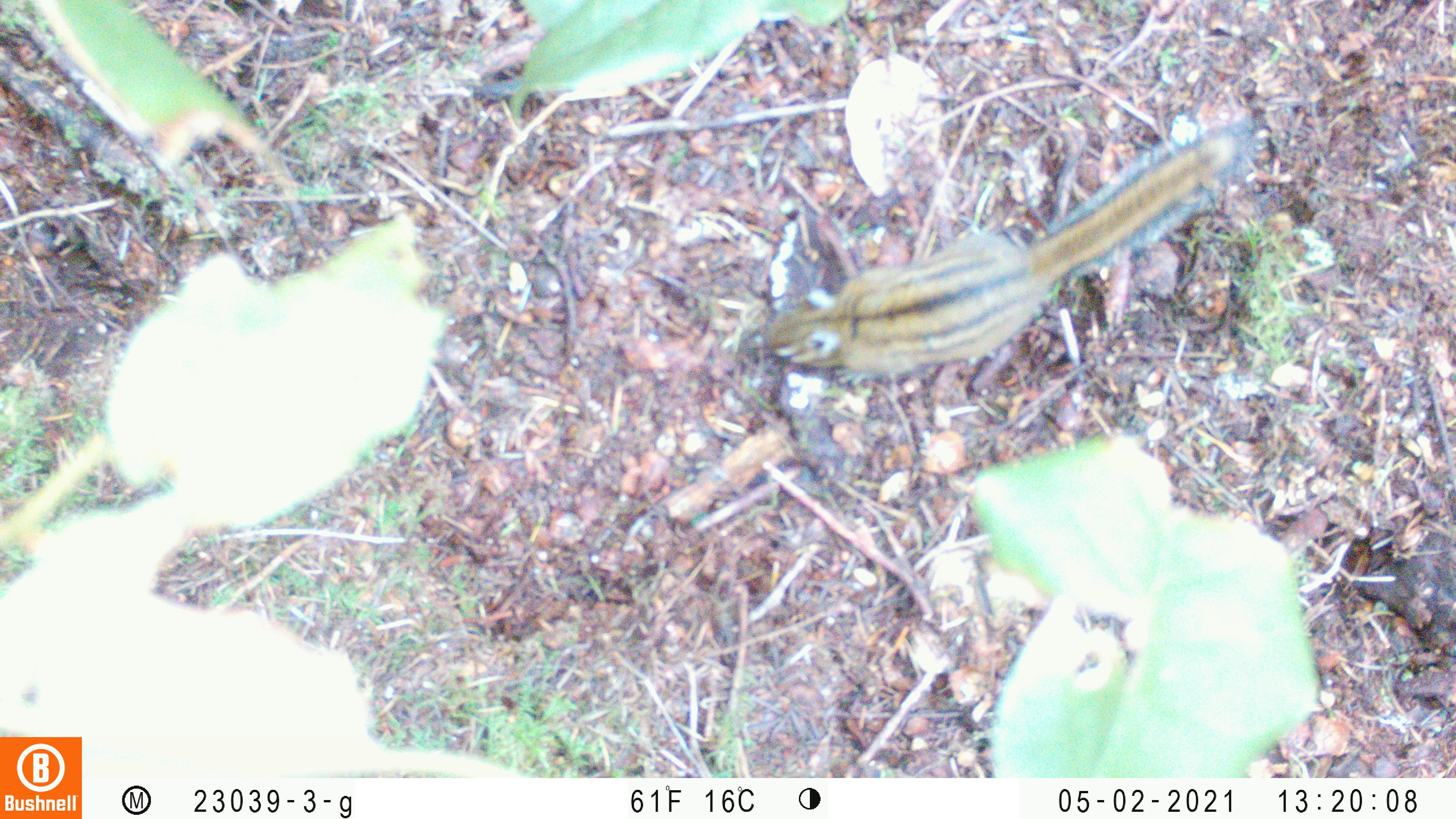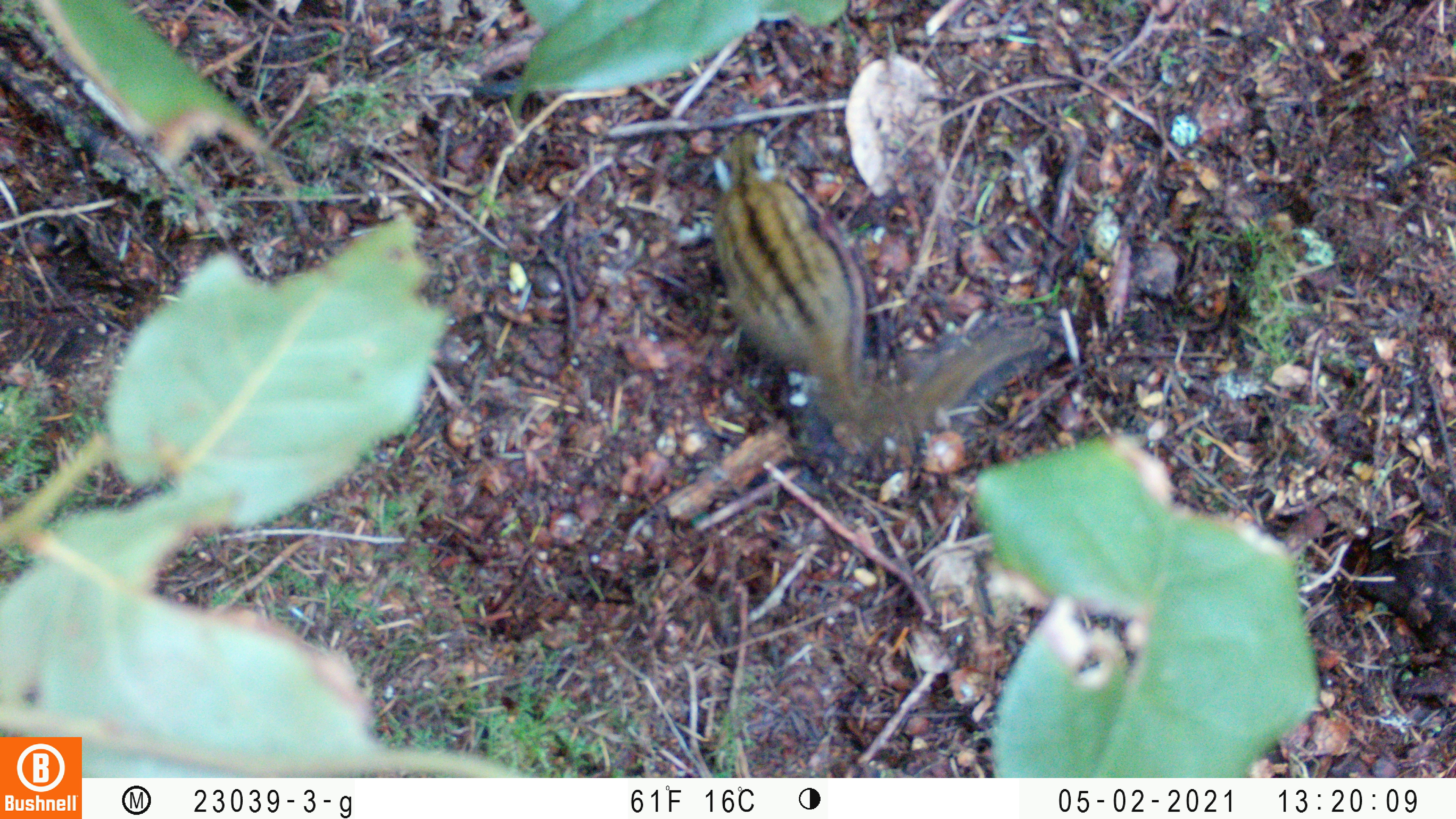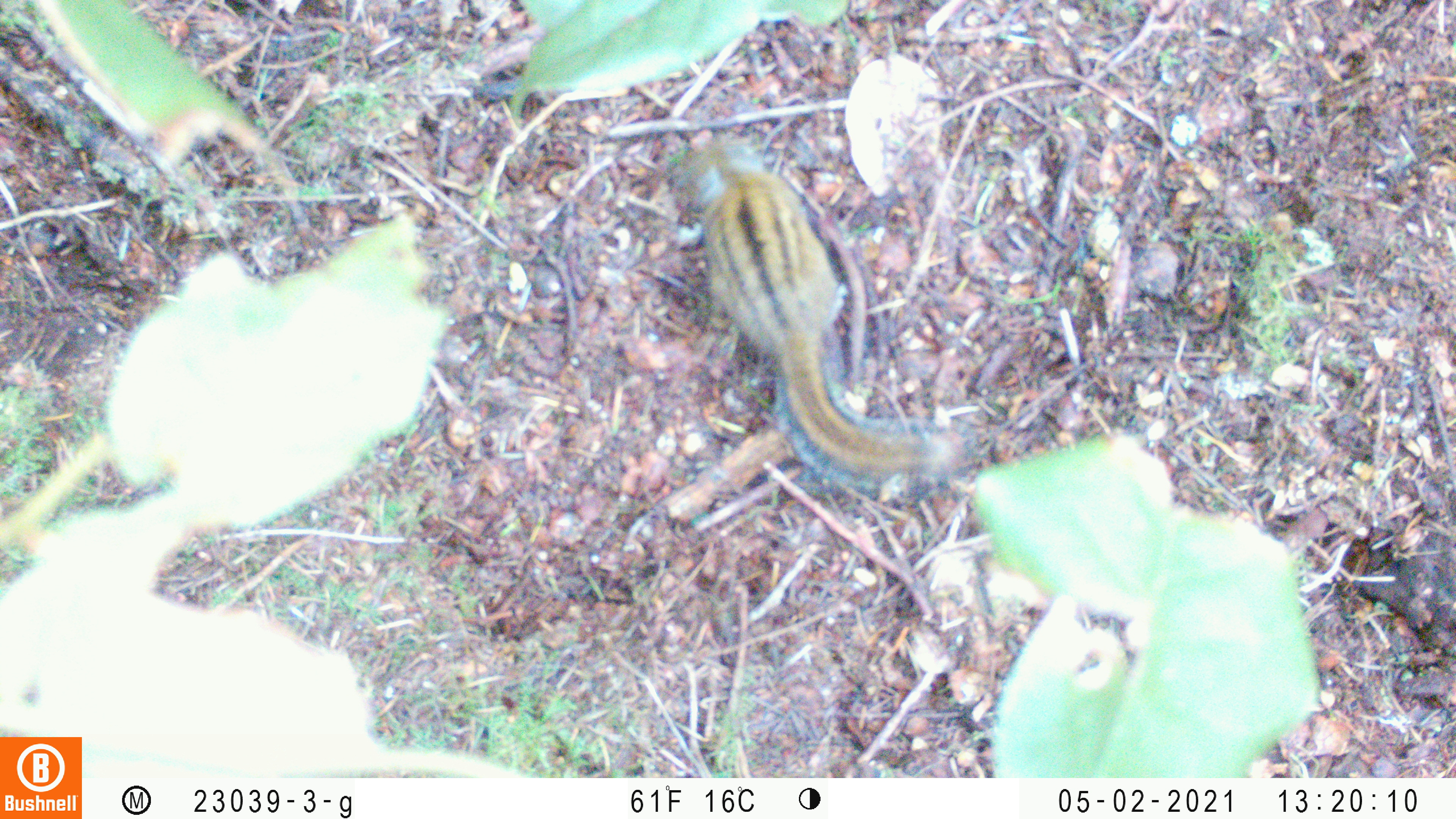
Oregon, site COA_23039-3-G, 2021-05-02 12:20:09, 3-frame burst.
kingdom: Animalia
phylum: Chordata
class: Mammalia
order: Rodentia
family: Sciuridae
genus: Neotamias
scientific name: Neotamias townsendii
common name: townsend's chipmunk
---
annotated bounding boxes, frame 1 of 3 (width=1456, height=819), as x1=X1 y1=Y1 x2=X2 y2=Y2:
townsend's chipmunk: x1=721 y1=87 x2=1289 y2=428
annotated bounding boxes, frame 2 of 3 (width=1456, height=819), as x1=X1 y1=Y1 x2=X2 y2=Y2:
townsend's chipmunk: x1=682 y1=94 x2=1078 y2=496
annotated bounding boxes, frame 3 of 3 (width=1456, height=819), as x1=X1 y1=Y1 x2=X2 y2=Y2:
townsend's chipmunk: x1=657 y1=111 x2=1001 y2=518